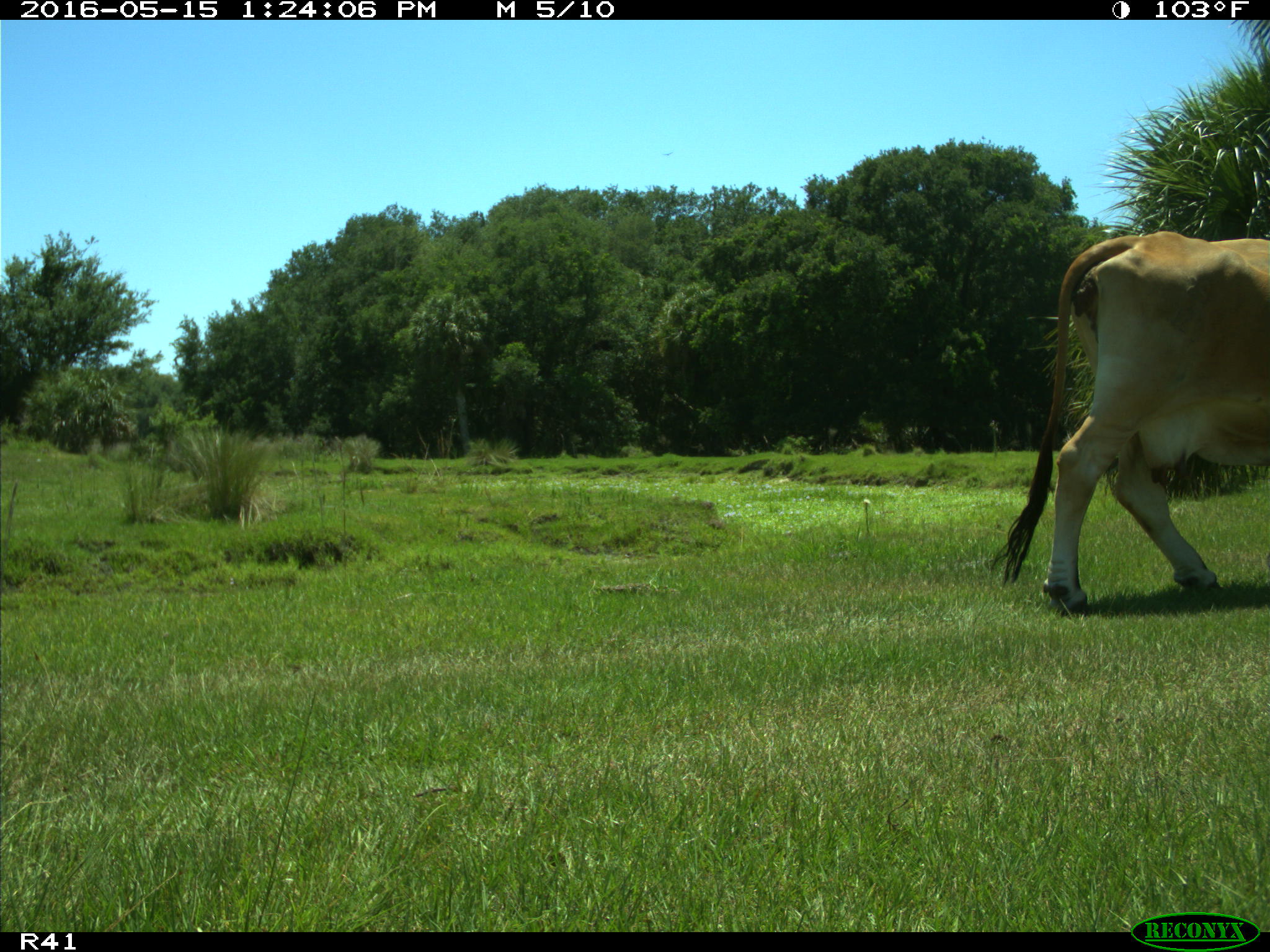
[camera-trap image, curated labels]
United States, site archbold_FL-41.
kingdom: Animalia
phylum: Chordata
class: Mammalia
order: Artiodactyla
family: Bovidae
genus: Bos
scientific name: Bos taurus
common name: domestic cow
Bos taurus (domestic cow).